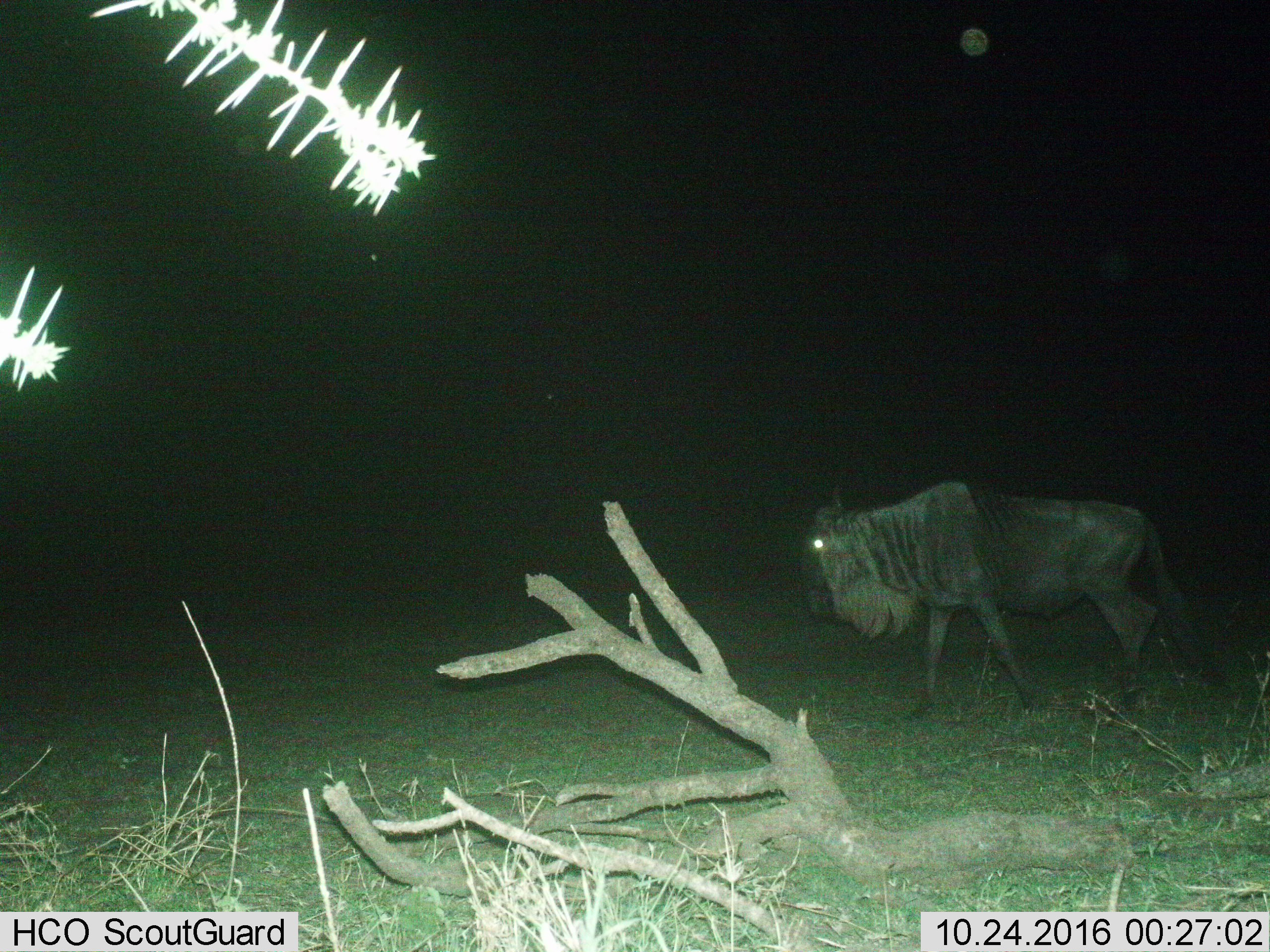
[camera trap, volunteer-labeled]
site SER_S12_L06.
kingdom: Animalia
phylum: Chordata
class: Mammalia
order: Artiodactyla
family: Bovidae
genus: Connochaetes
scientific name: Connochaetes taurinus taurinus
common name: blue wildebeest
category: wildebeestblue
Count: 1.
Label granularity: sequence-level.